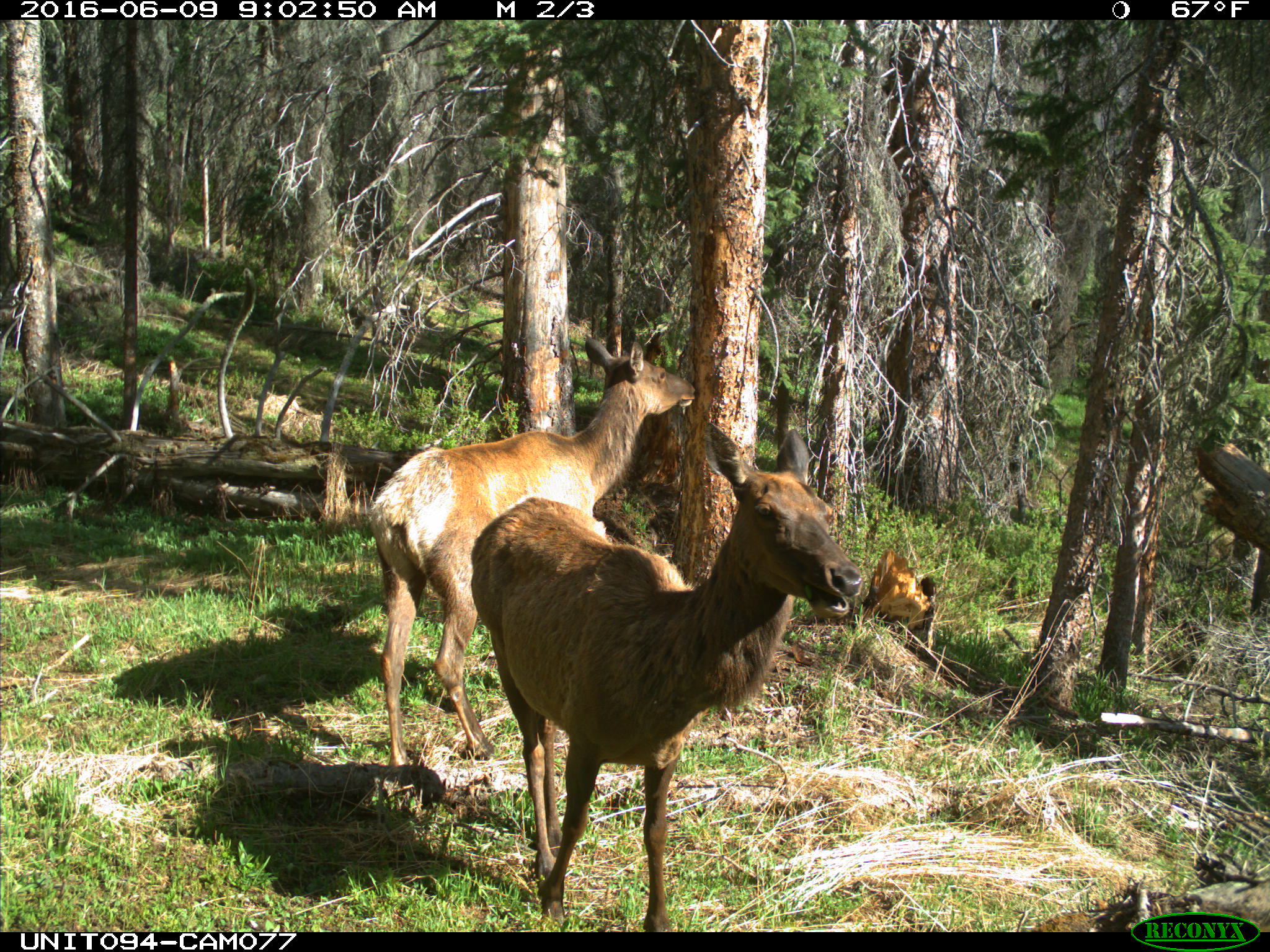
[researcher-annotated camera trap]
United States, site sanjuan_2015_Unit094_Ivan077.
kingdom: Animalia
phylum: Chordata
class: Mammalia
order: Artiodactyla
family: Cervidae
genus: Cervus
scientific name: Cervus elaphus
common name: red deer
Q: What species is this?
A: Cervus elaphus (red deer).